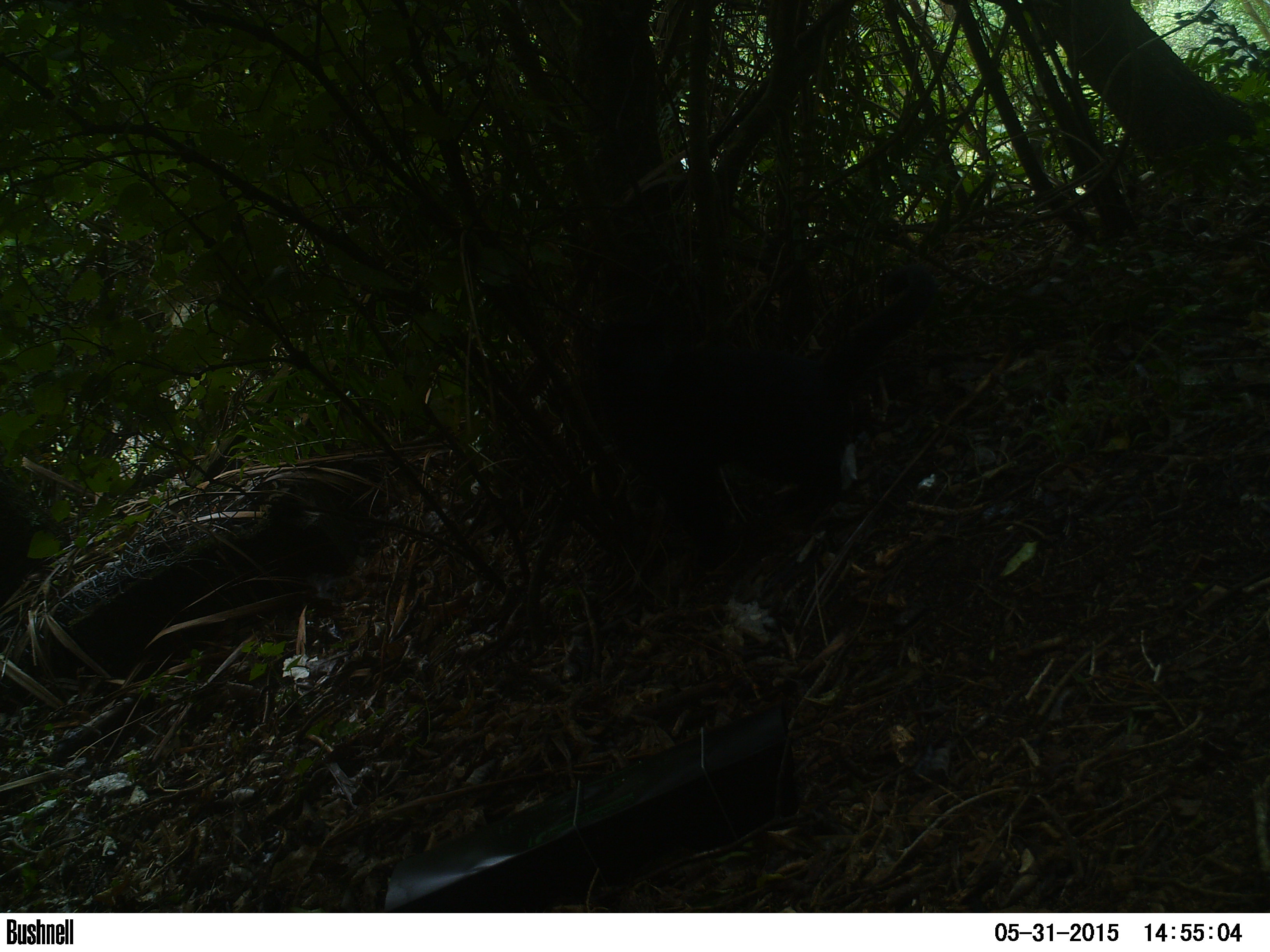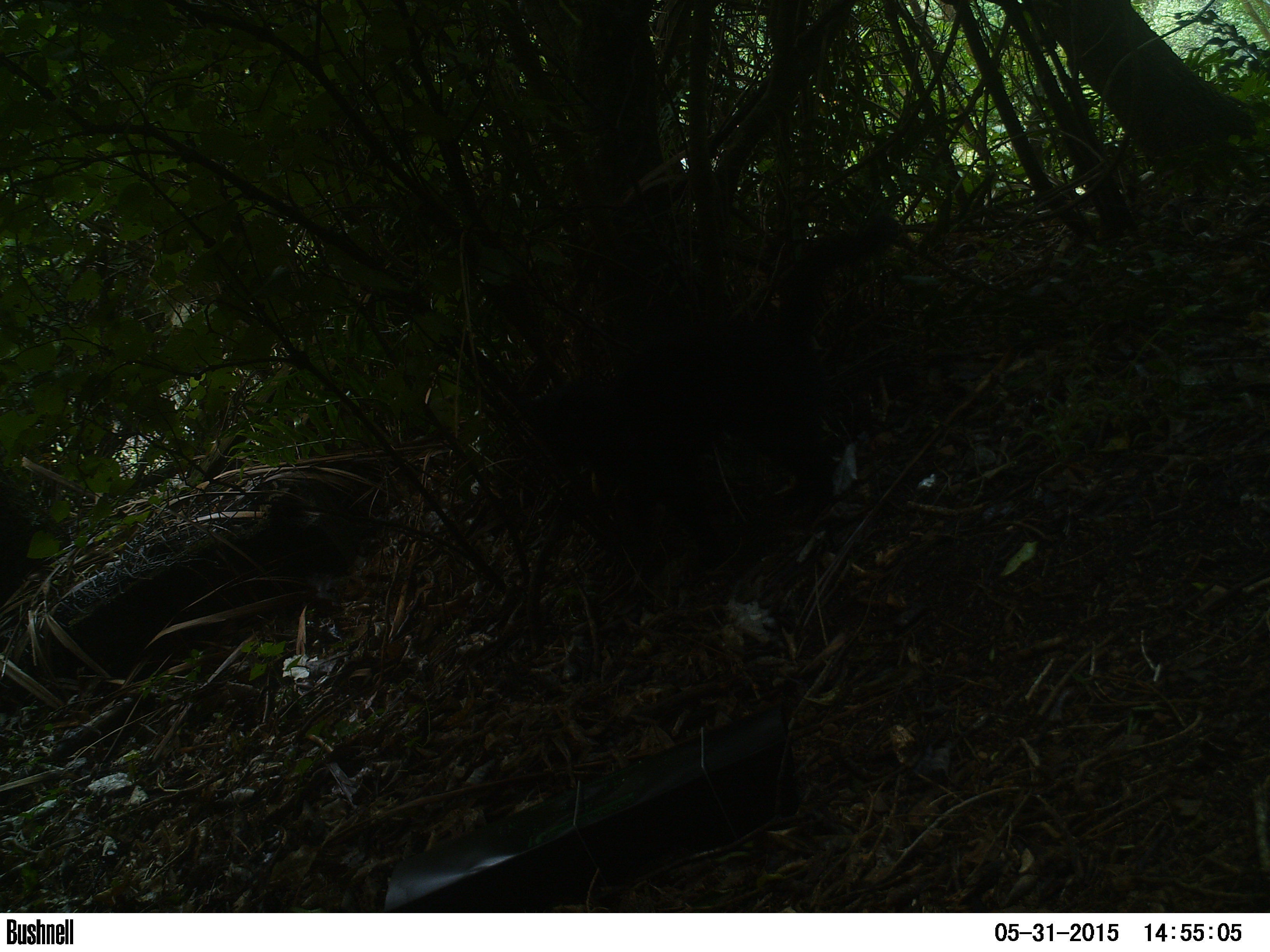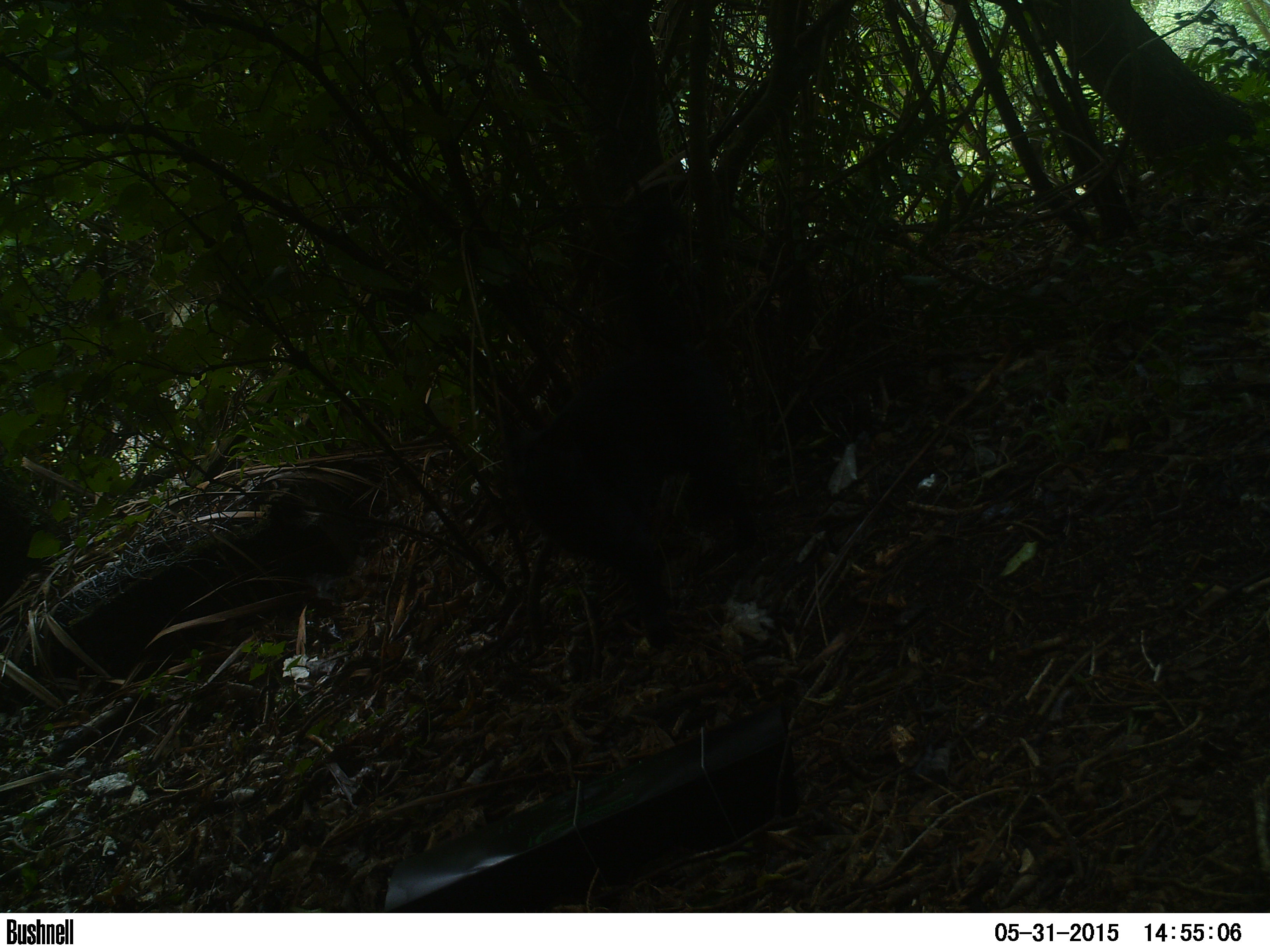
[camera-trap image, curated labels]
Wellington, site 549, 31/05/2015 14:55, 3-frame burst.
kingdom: Animalia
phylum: Chordata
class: Mammalia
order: Carnivora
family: Felidae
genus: Felis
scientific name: Felis catus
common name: cat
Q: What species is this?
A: Cat (Felis catus).